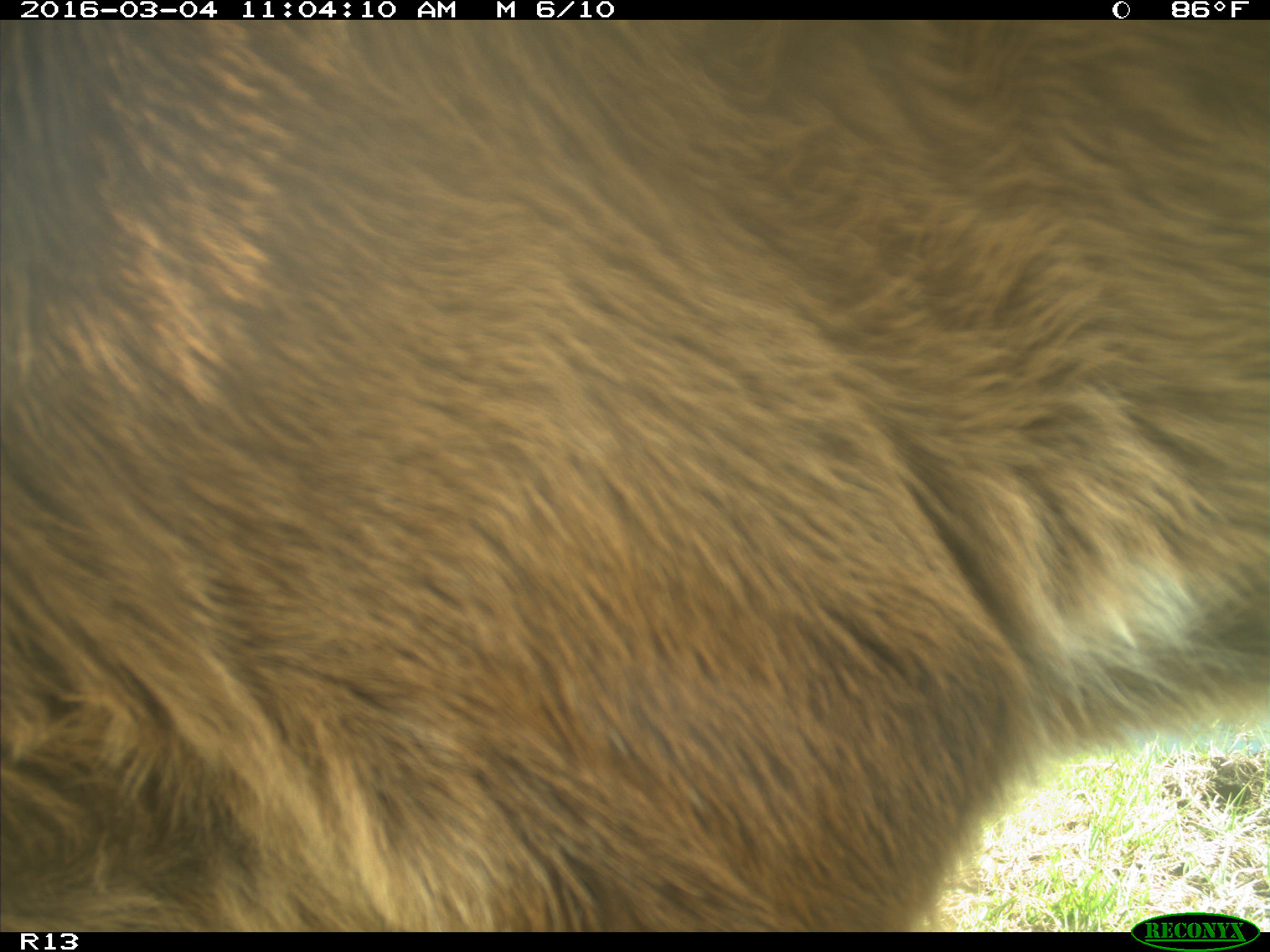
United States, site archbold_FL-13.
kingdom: Animalia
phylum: Chordata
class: Mammalia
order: Artiodactyla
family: Bovidae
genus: Bos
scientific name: Bos taurus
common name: domestic cow